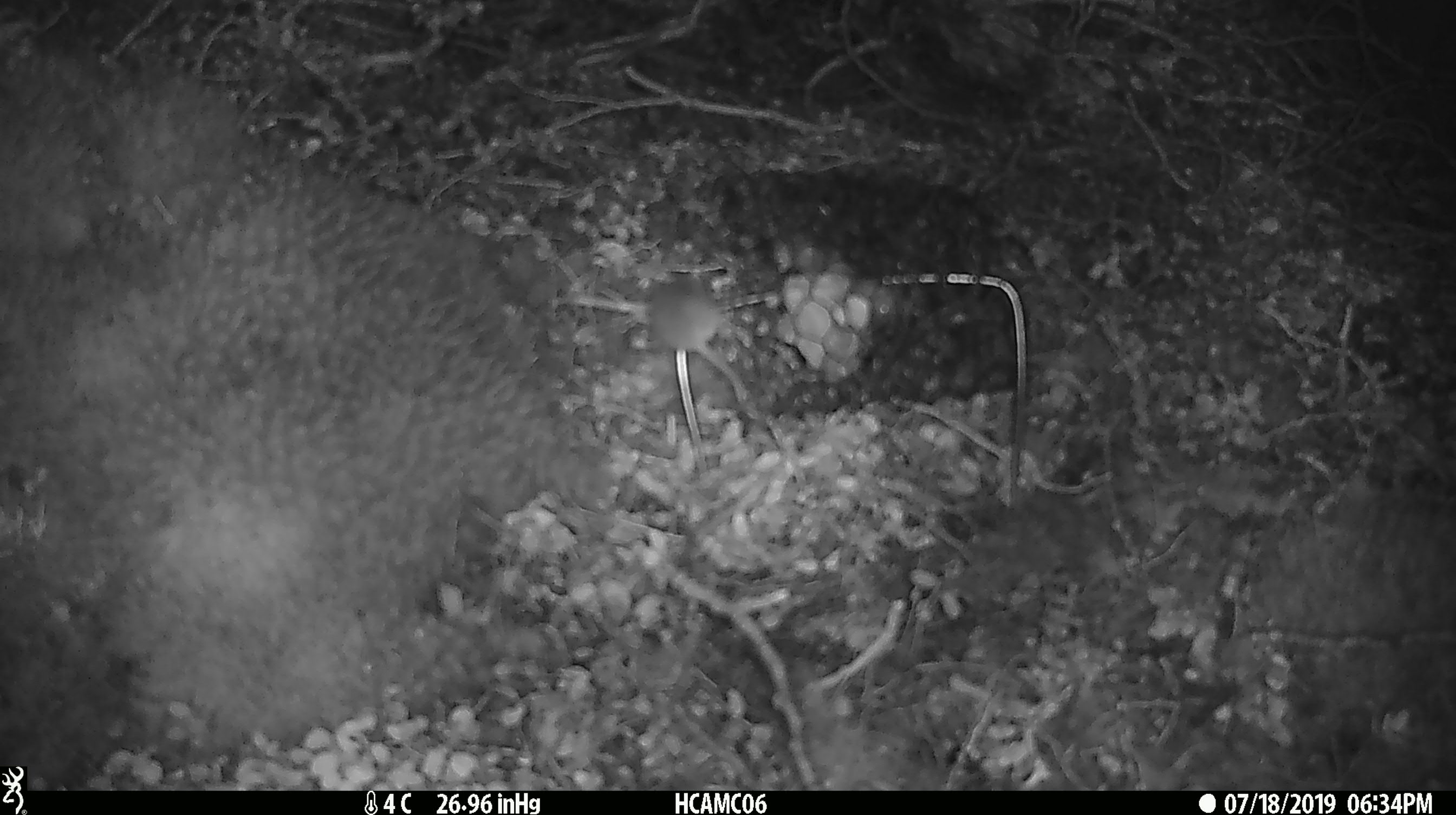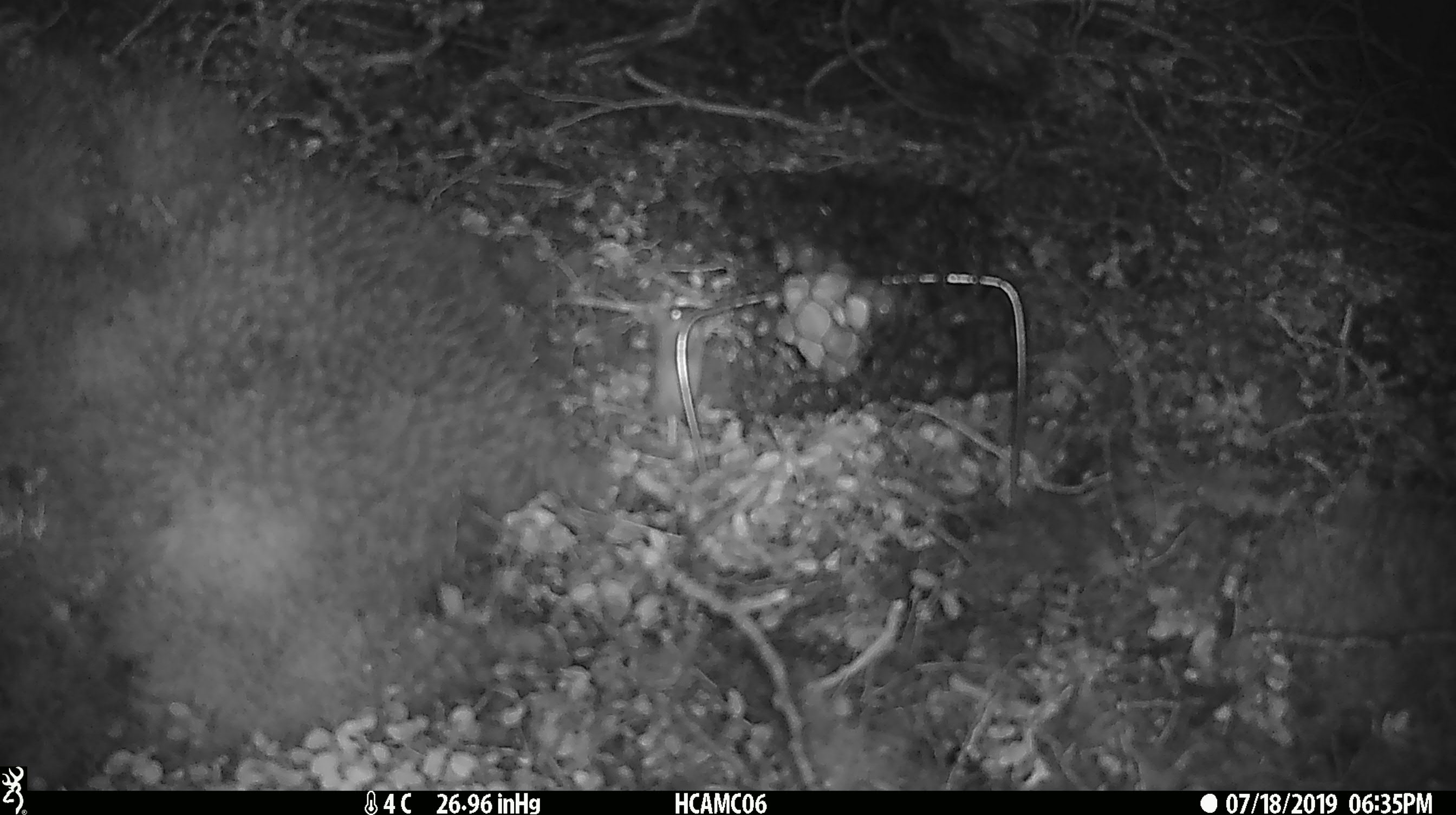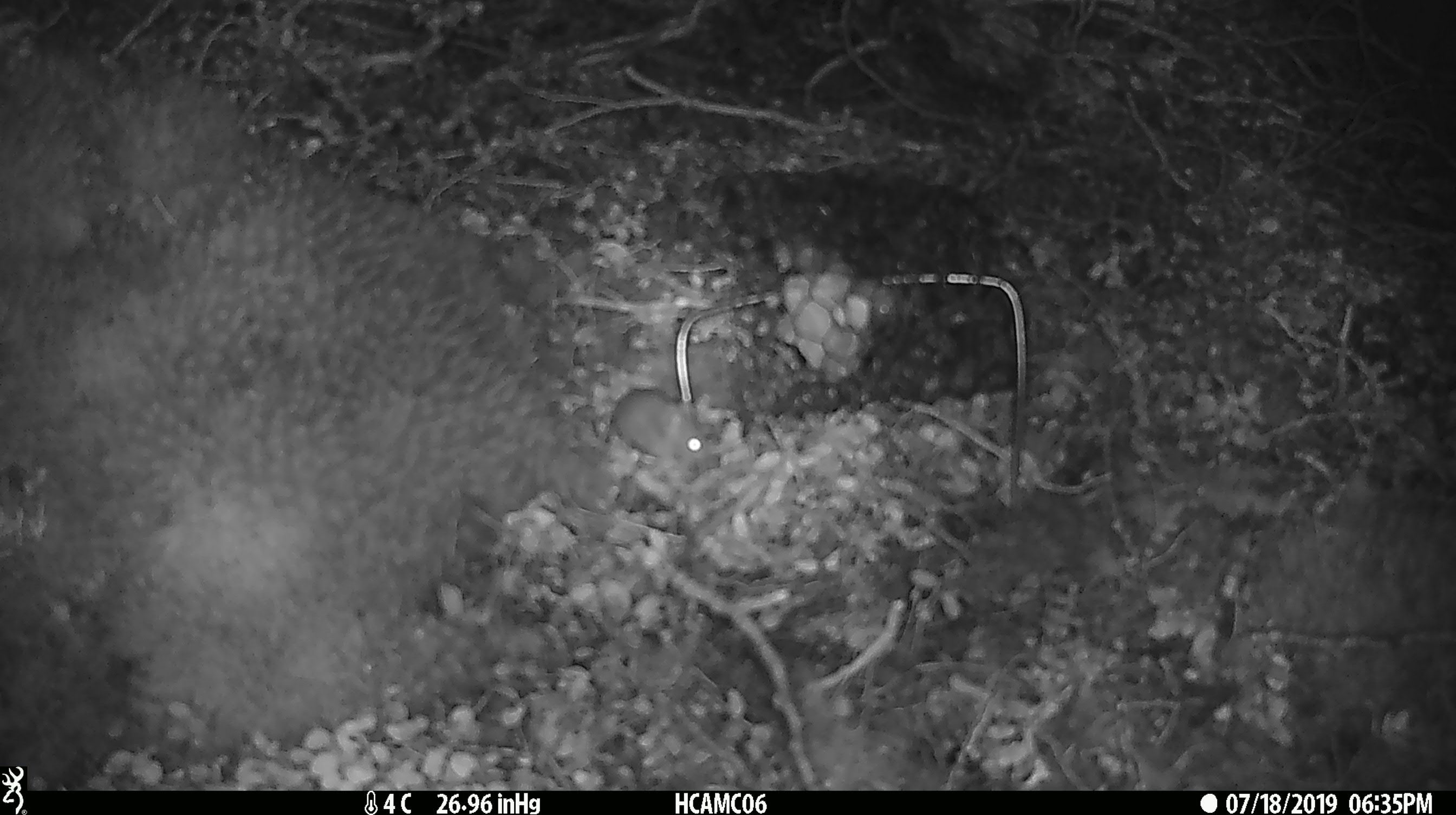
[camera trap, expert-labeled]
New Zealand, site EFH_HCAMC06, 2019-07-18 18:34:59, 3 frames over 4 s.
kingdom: Animalia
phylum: Chordata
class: Mammalia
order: Rodentia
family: Muridae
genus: Mus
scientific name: Mus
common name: mouse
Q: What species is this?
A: Mouse (Mus).